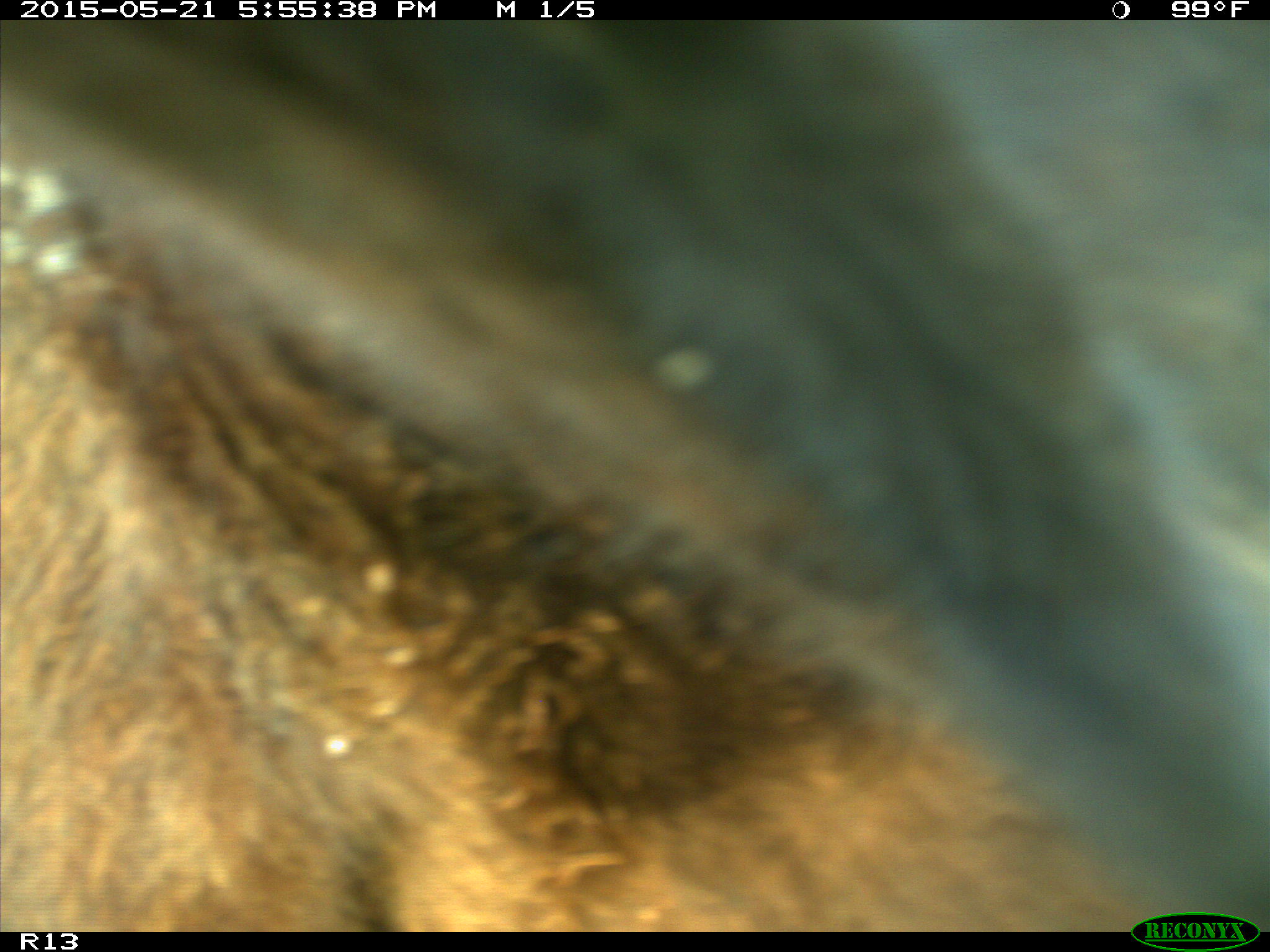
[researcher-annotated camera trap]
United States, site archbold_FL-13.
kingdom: Animalia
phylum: Chordata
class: Mammalia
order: Artiodactyla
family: Bovidae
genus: Bos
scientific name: Bos taurus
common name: domestic cow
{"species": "Bos taurus (domestic cow)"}